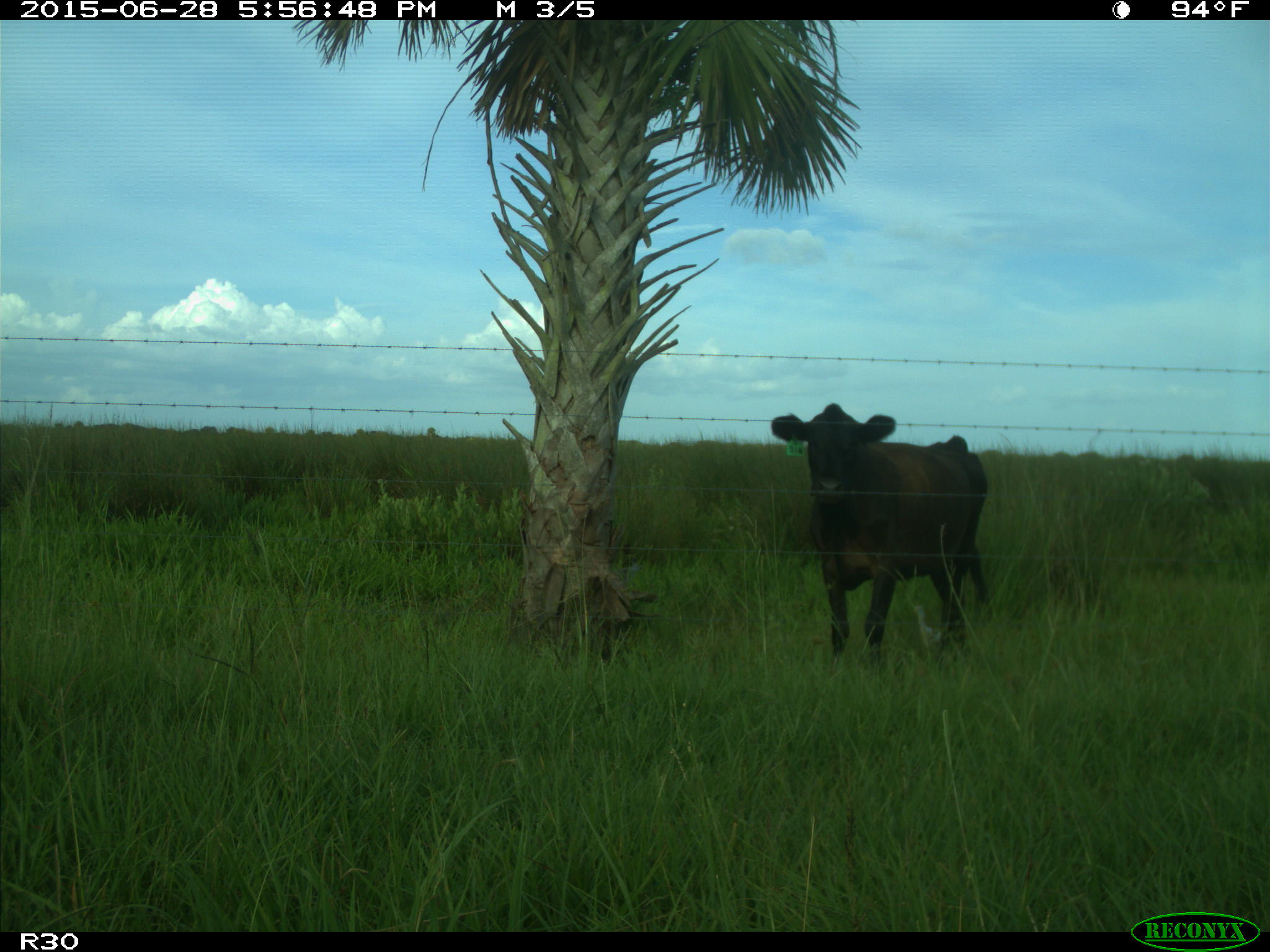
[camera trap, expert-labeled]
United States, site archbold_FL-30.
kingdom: Animalia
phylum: Chordata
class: Mammalia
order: Artiodactyla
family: Bovidae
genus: Bos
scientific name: Bos taurus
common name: domestic cow